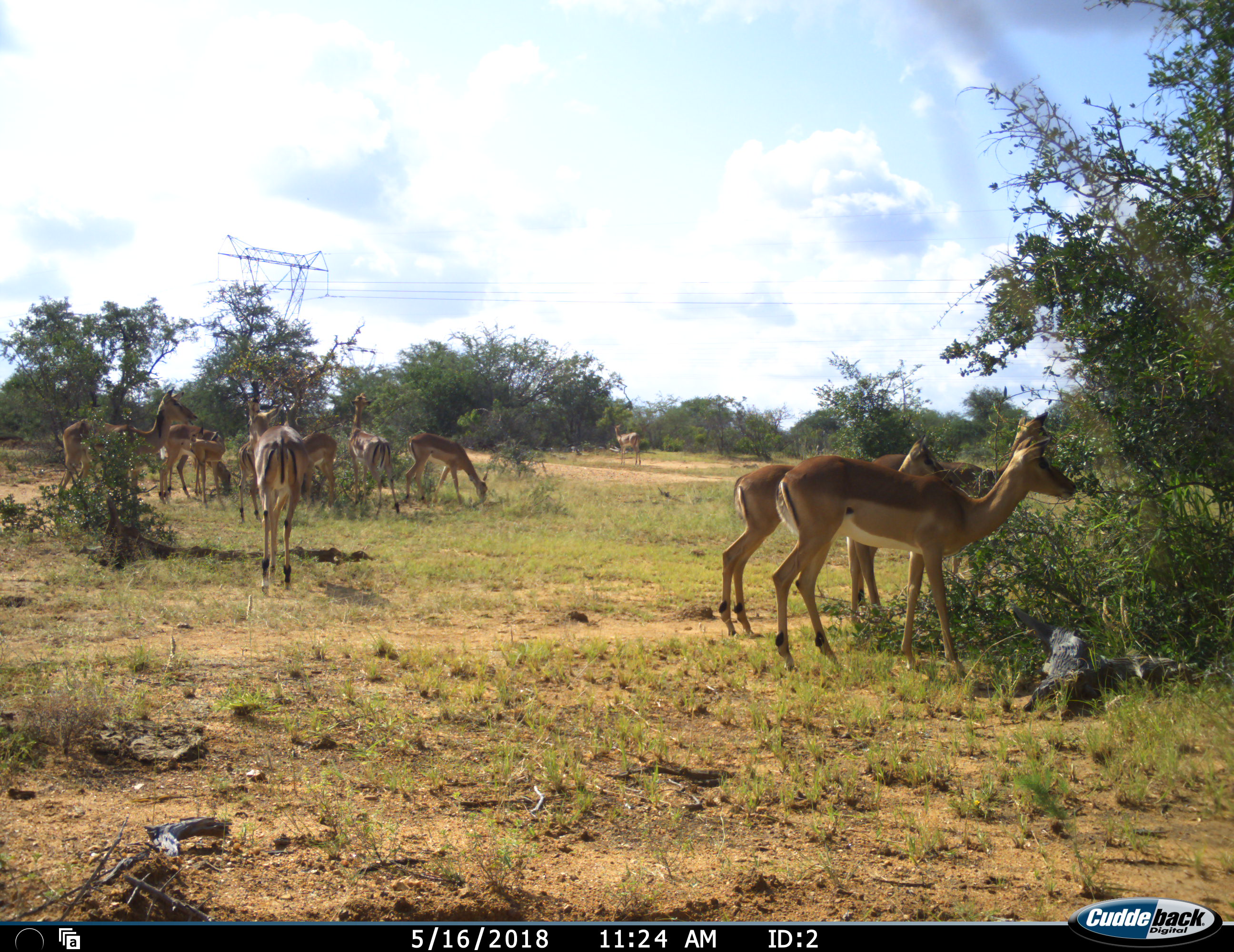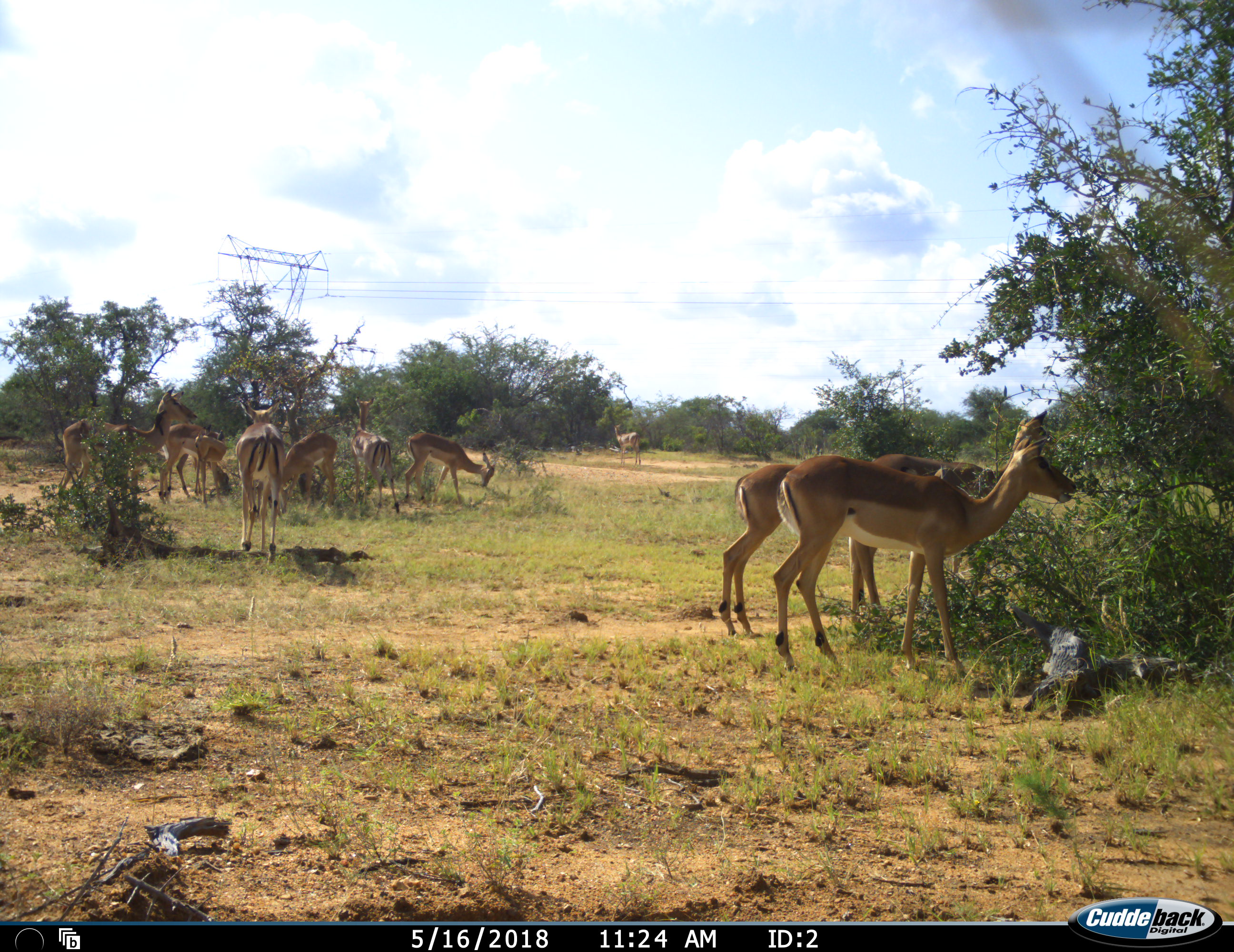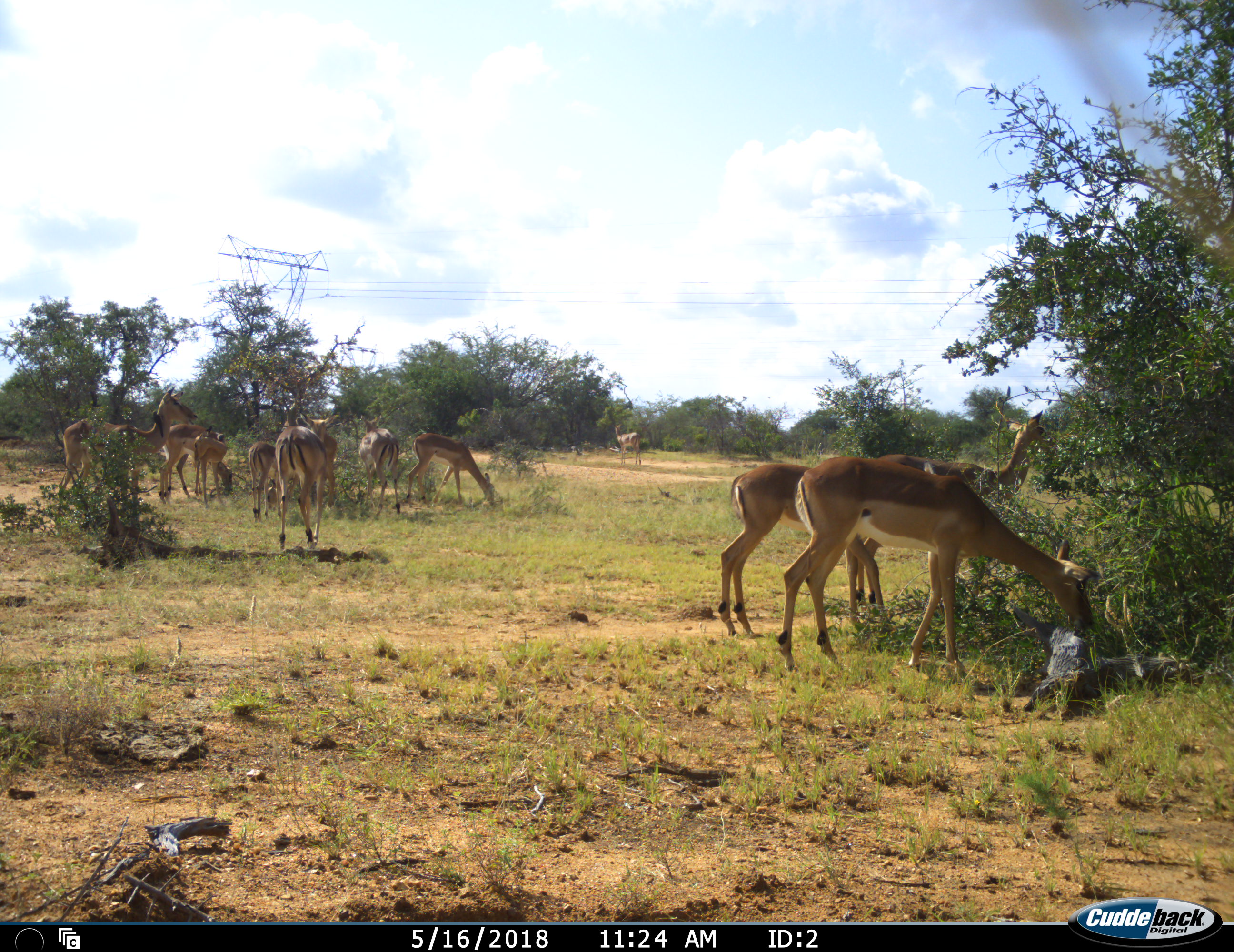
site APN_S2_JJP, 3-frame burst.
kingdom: Animalia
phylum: Chordata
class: Mammalia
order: Artiodactyla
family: Bovidae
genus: Aepyceros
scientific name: Aepyceros melampus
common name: impala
Impala (Aepyceros melampus), count 11-50. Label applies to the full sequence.